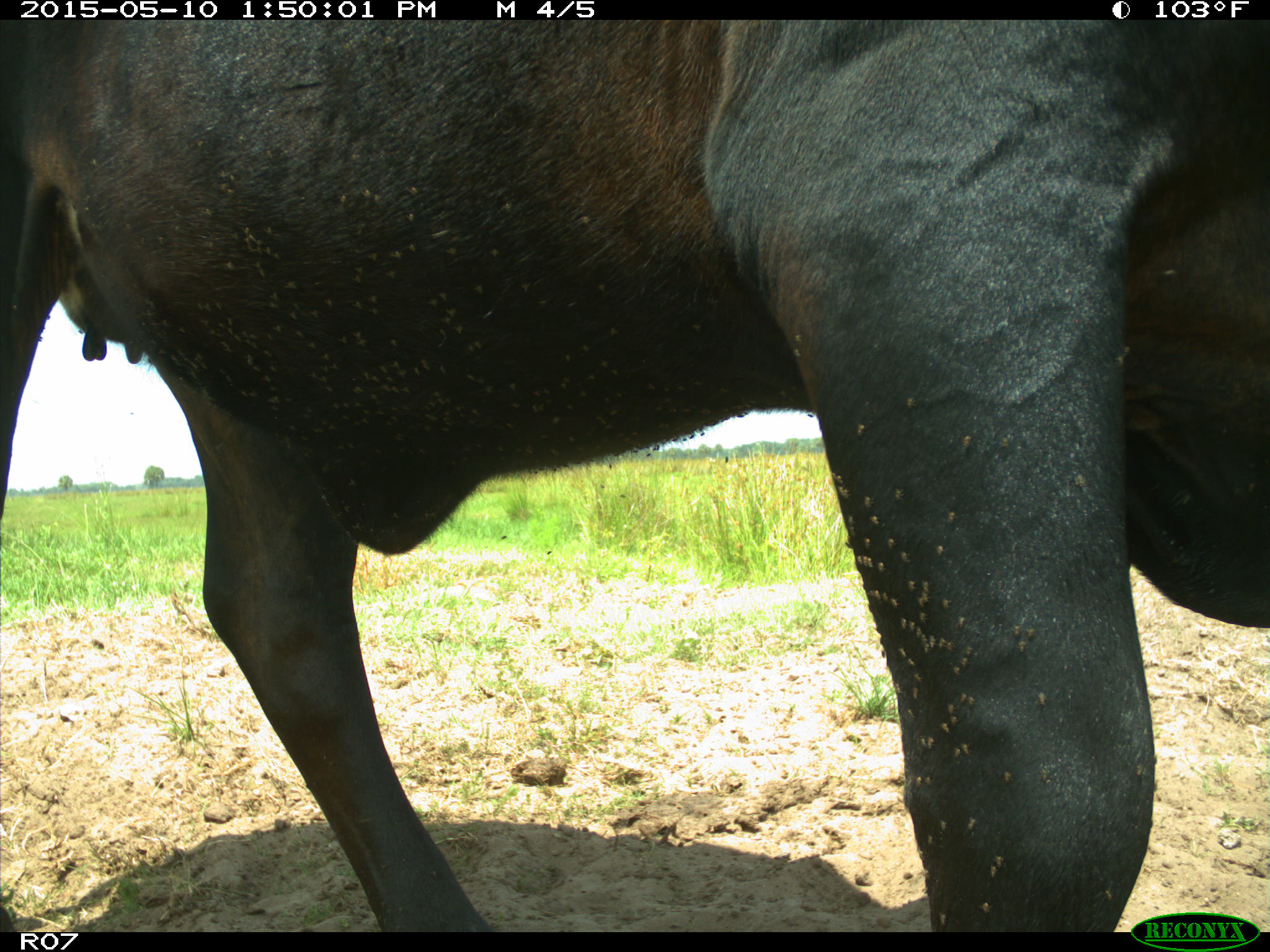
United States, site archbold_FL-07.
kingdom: Animalia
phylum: Chordata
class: Mammalia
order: Artiodactyla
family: Bovidae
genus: Bos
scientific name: Bos taurus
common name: domestic cow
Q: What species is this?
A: Bos taurus (domestic cow).